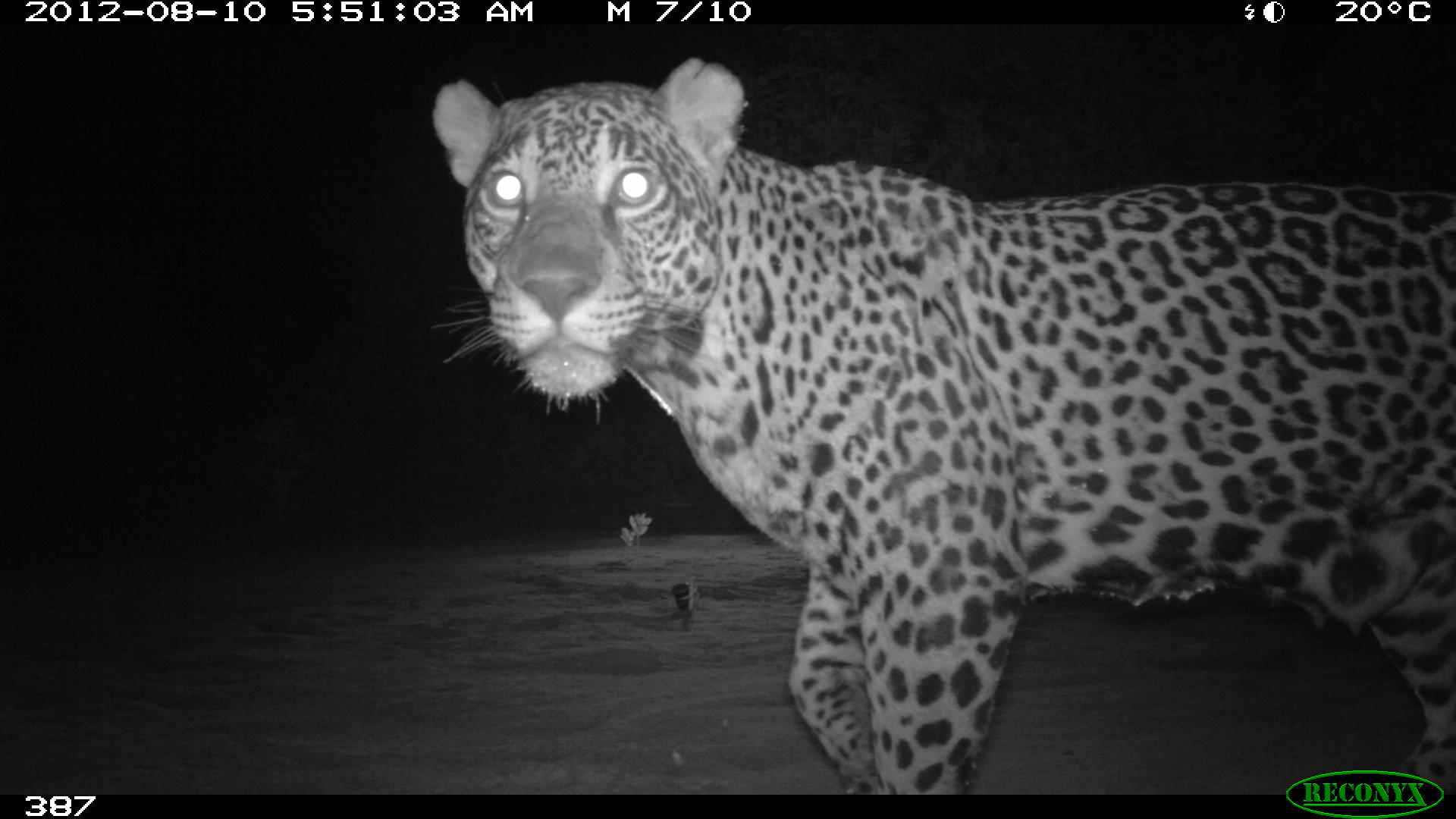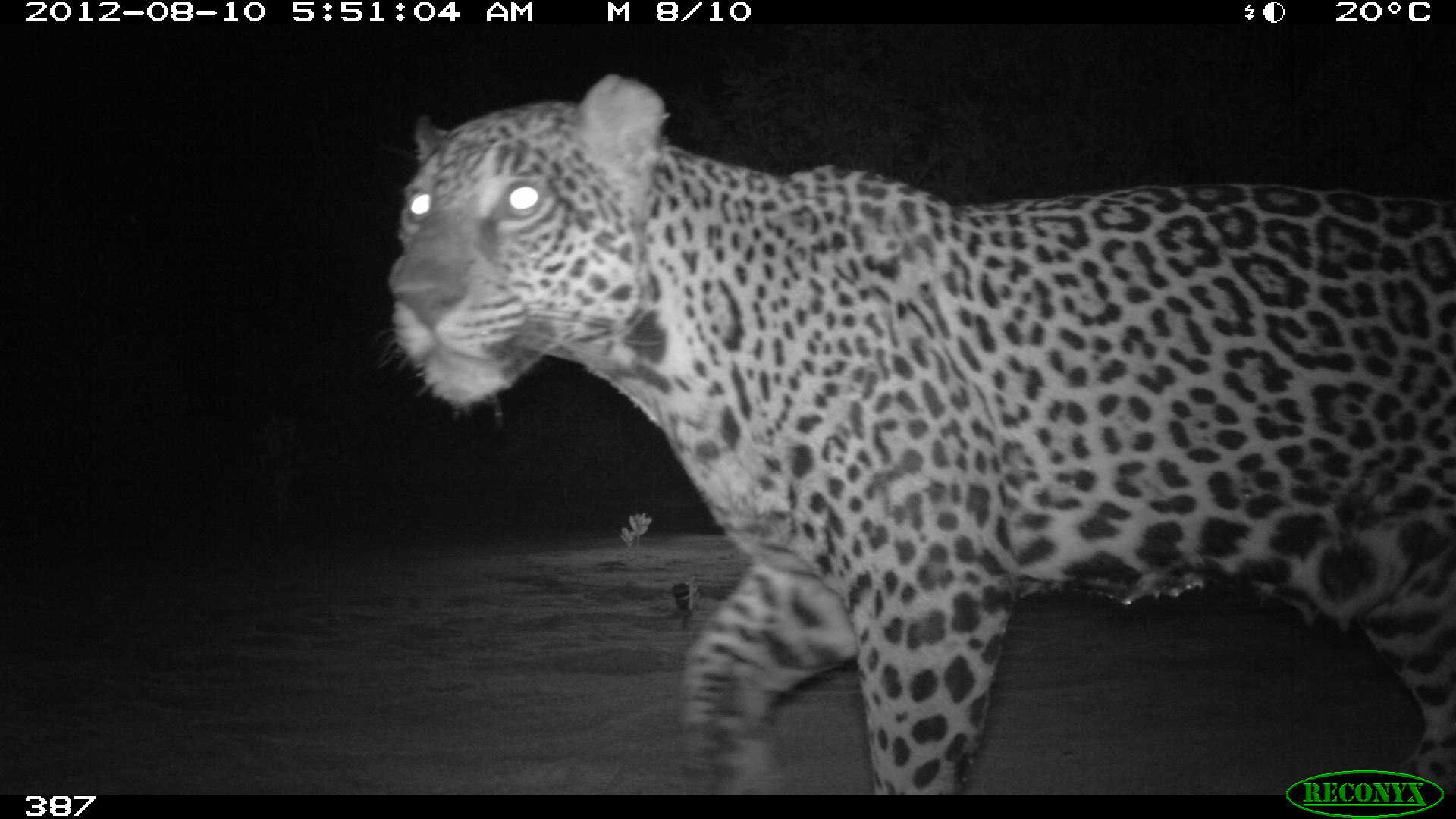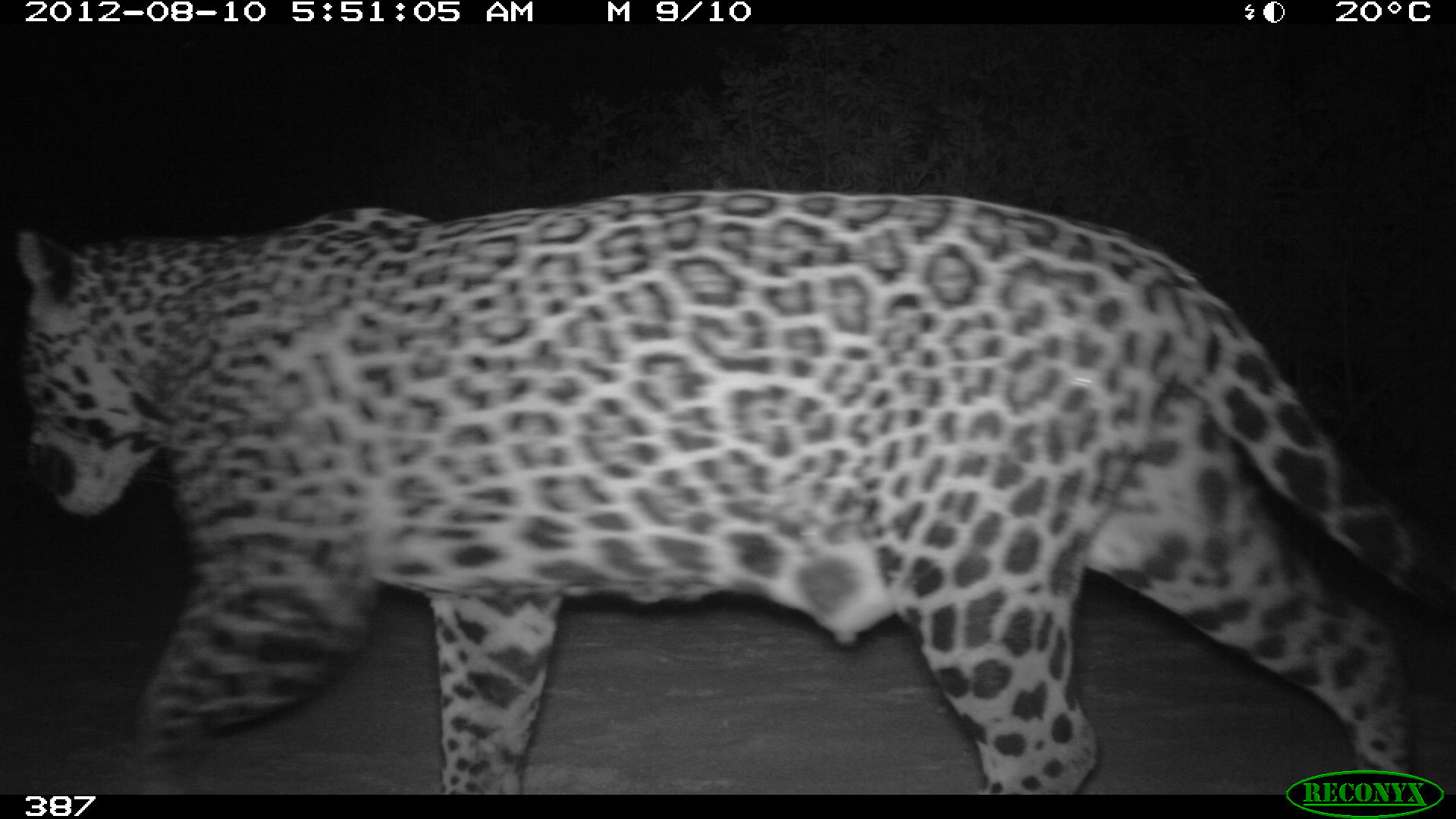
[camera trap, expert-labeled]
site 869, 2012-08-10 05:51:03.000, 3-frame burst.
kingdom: Animalia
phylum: Chordata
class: Mammalia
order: Carnivora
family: Felidae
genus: Panthera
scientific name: Panthera onca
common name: jaguar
Panthera onca (jaguar).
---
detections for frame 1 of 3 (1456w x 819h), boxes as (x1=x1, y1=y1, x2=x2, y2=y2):
panthera onca: (x1=431, y1=54, x2=1455, y2=795)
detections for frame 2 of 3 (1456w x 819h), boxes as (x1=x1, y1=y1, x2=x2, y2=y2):
panthera onca: (x1=388, y1=75, x2=1456, y2=794)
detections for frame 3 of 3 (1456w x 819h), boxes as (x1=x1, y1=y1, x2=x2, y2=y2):
panthera onca: (x1=19, y1=188, x2=1456, y2=794)